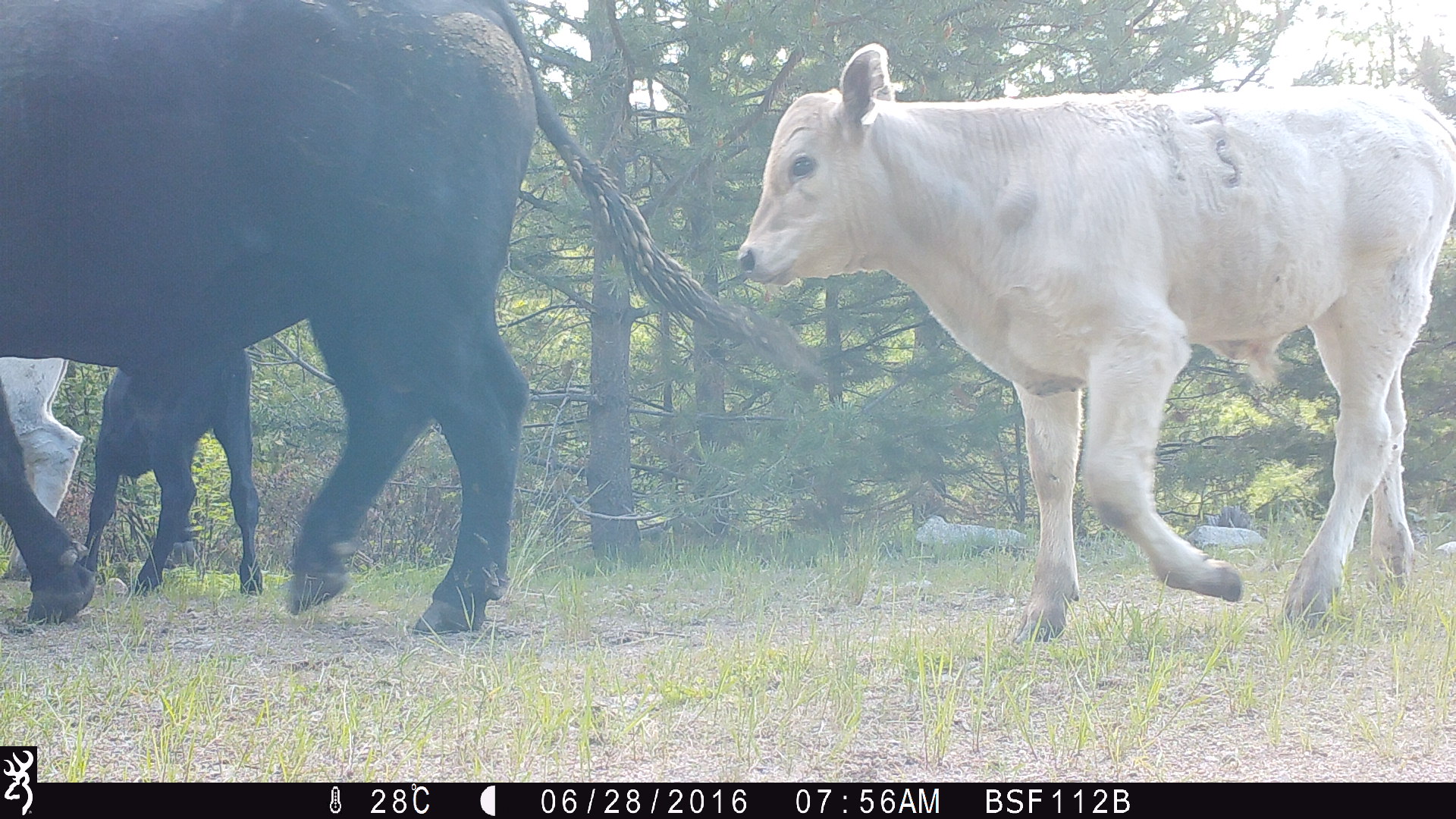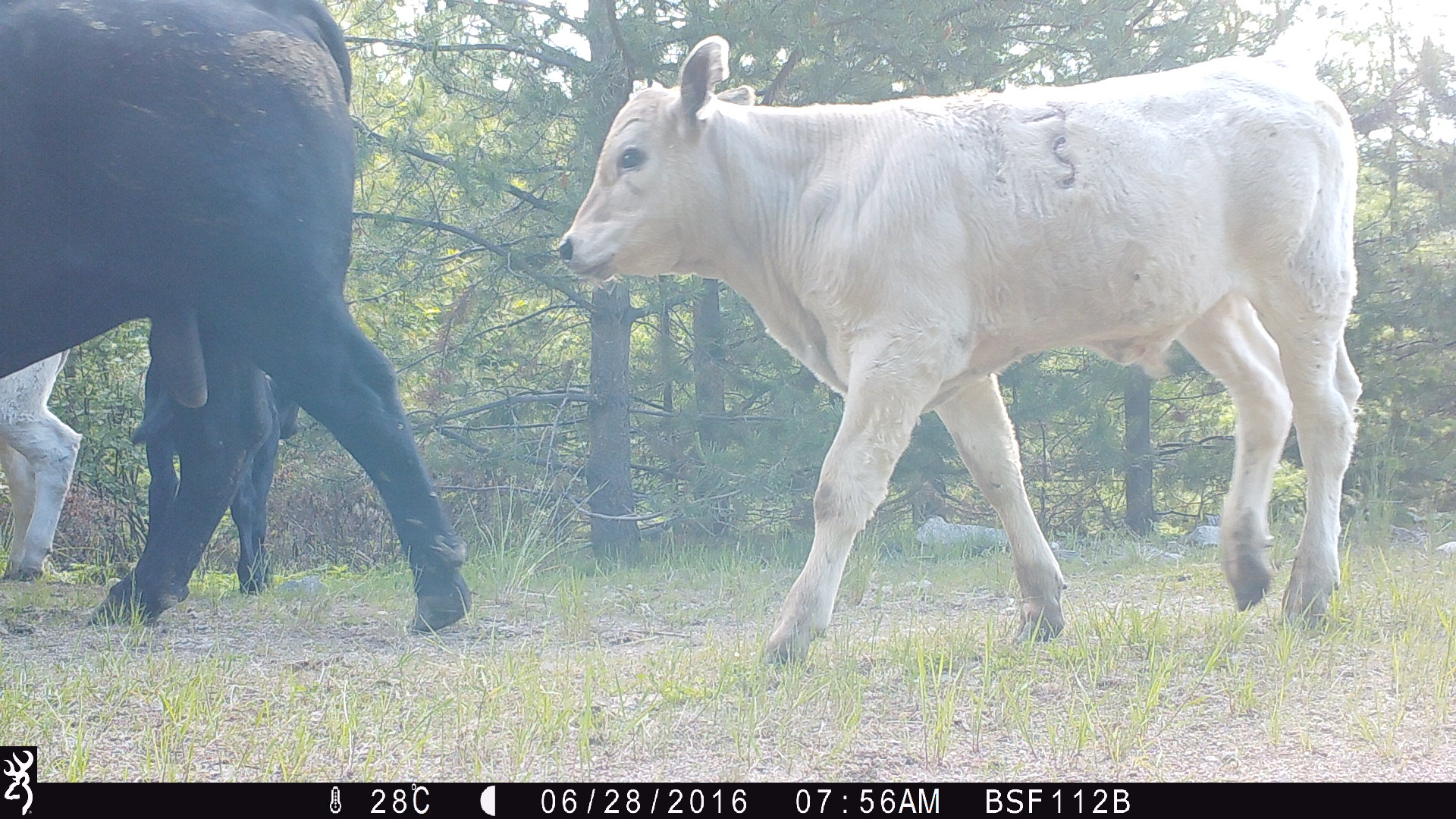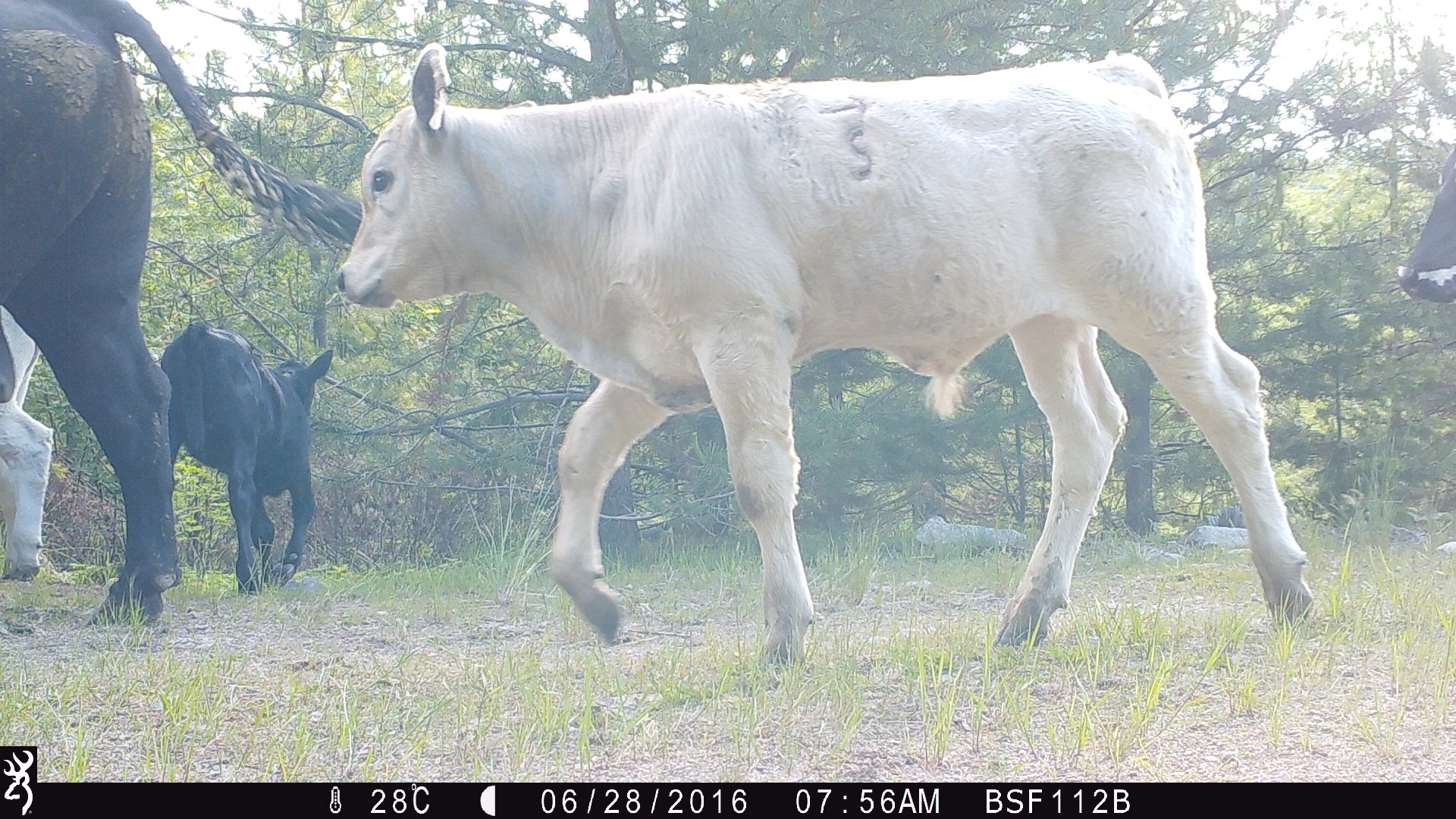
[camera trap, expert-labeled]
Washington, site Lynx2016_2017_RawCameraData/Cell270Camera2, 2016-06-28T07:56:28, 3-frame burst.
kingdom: Animalia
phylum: Chordata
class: Mammalia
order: Artiodactyla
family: Bovidae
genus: Bos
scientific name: Bos taurus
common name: domestic cattle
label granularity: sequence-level